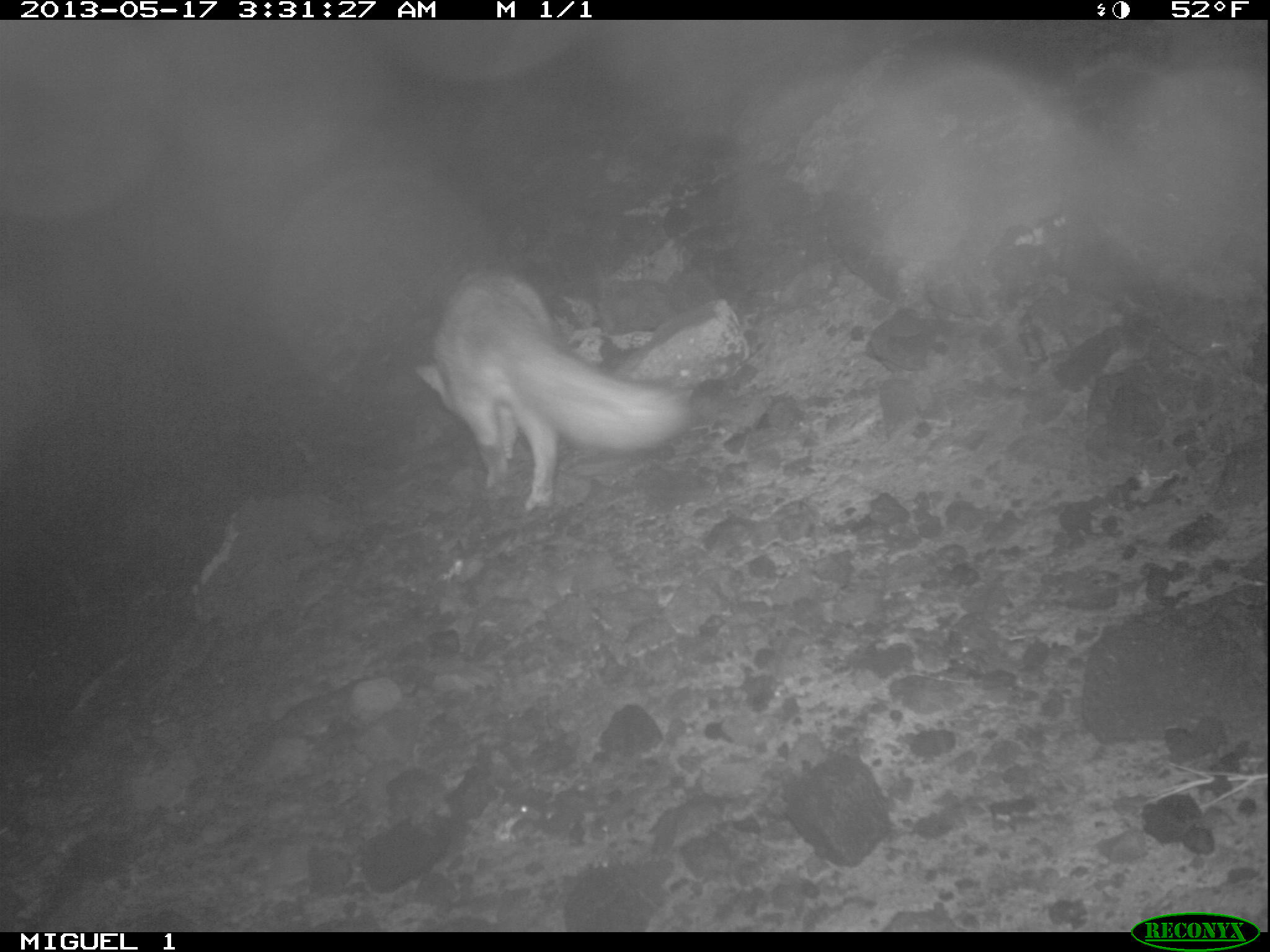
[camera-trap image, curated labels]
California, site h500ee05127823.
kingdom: Animalia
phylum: Chordata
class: Mammalia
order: Carnivora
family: Canidae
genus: Urocyon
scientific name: Urocyon littoralis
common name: island fox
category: fox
Fox (island fox) (Urocyon littoralis).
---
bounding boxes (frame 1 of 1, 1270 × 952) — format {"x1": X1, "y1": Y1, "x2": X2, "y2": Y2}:
fox: {"x1": 414, "y1": 268, "x2": 686, "y2": 513}